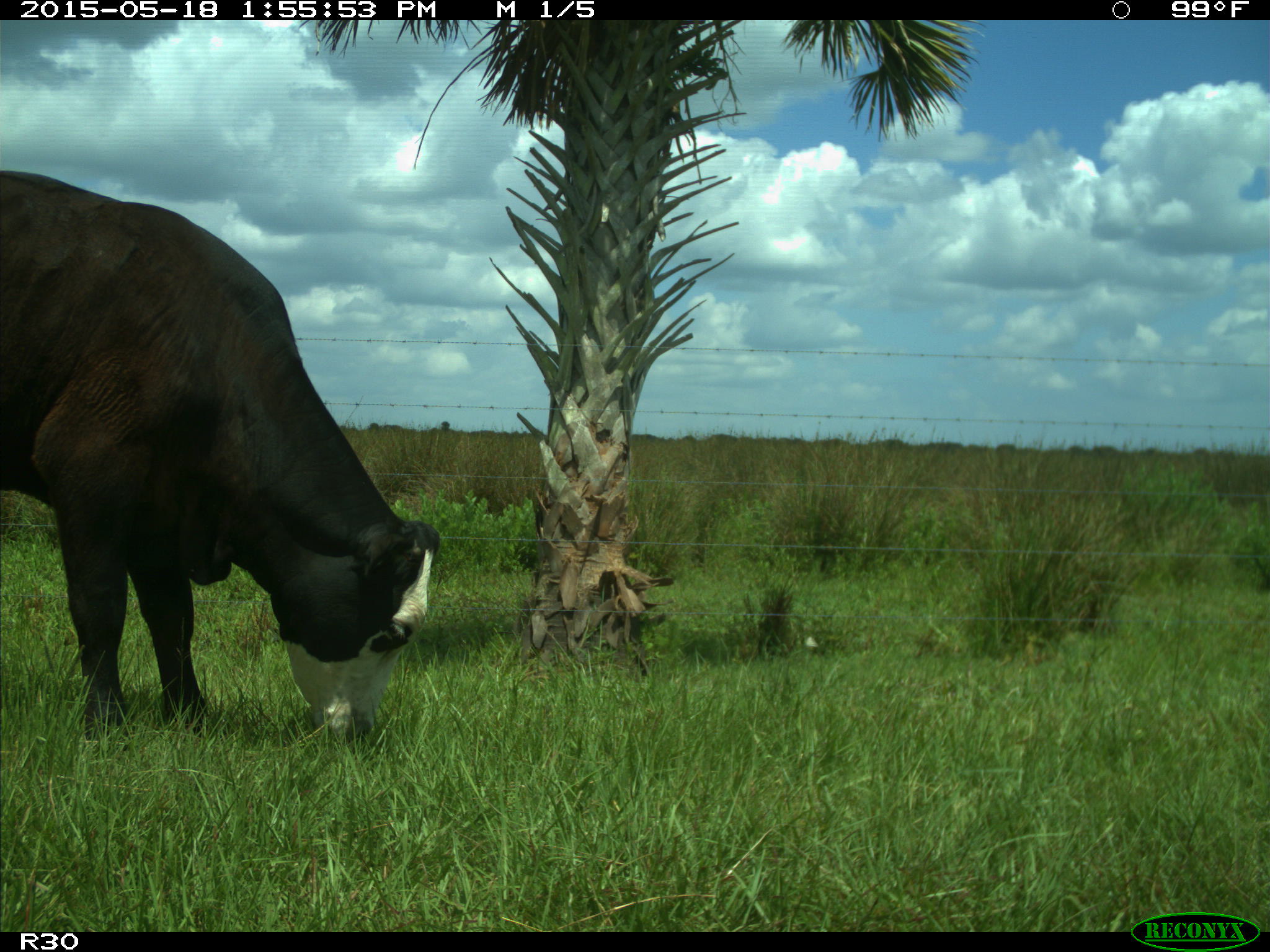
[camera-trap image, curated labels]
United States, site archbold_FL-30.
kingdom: Animalia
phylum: Chordata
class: Mammalia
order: Artiodactyla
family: Bovidae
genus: Bos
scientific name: Bos taurus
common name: domestic cow